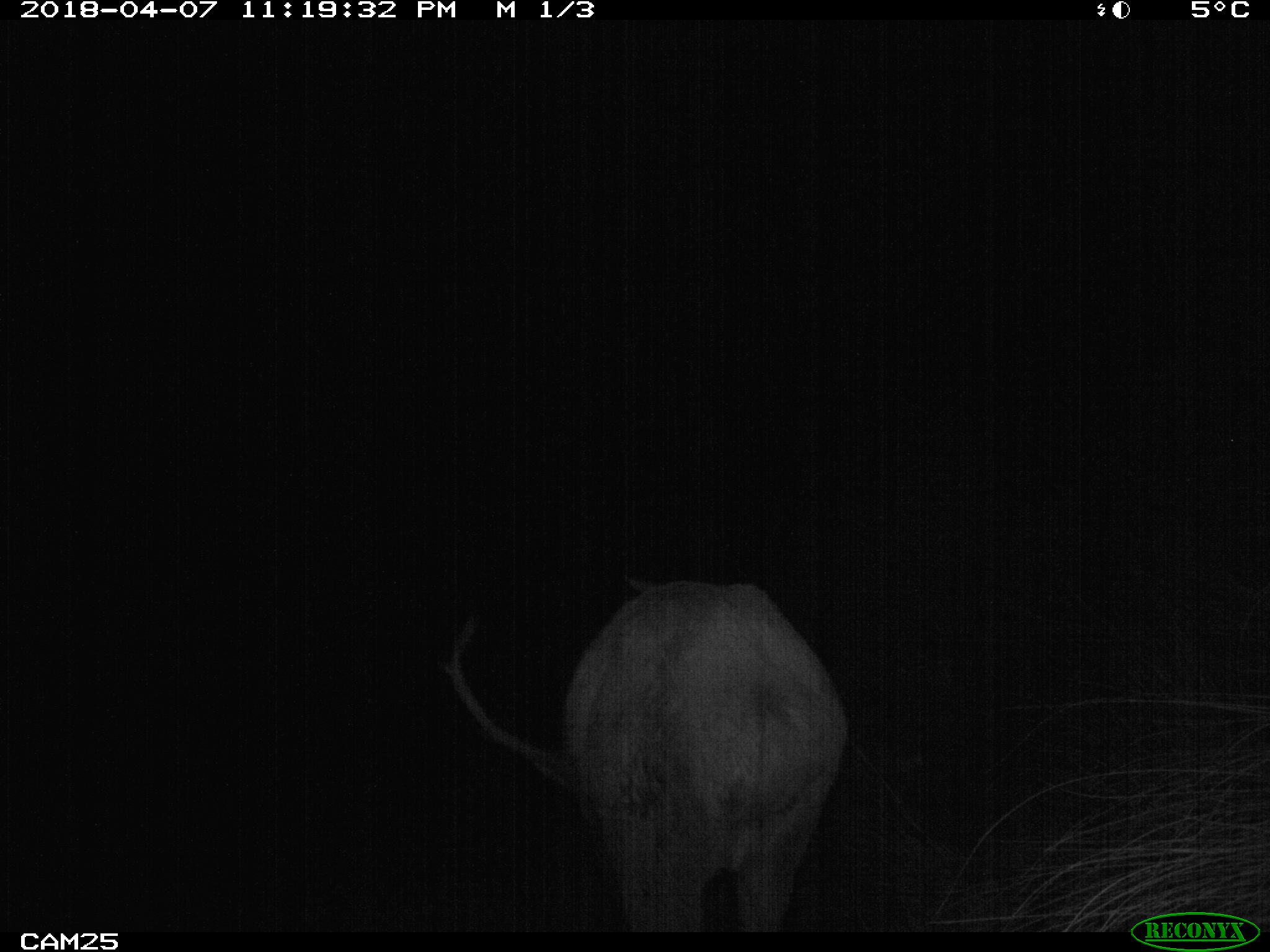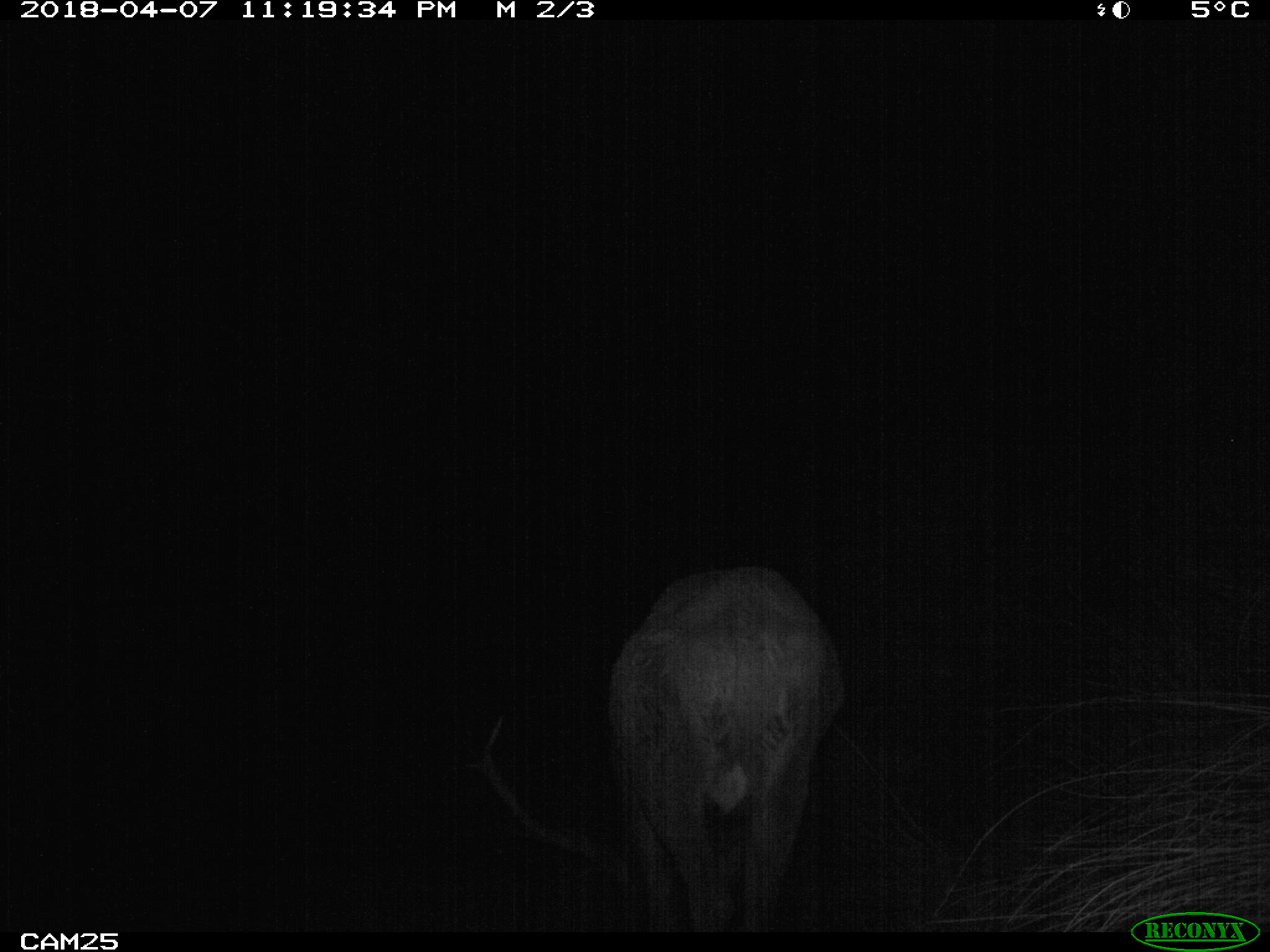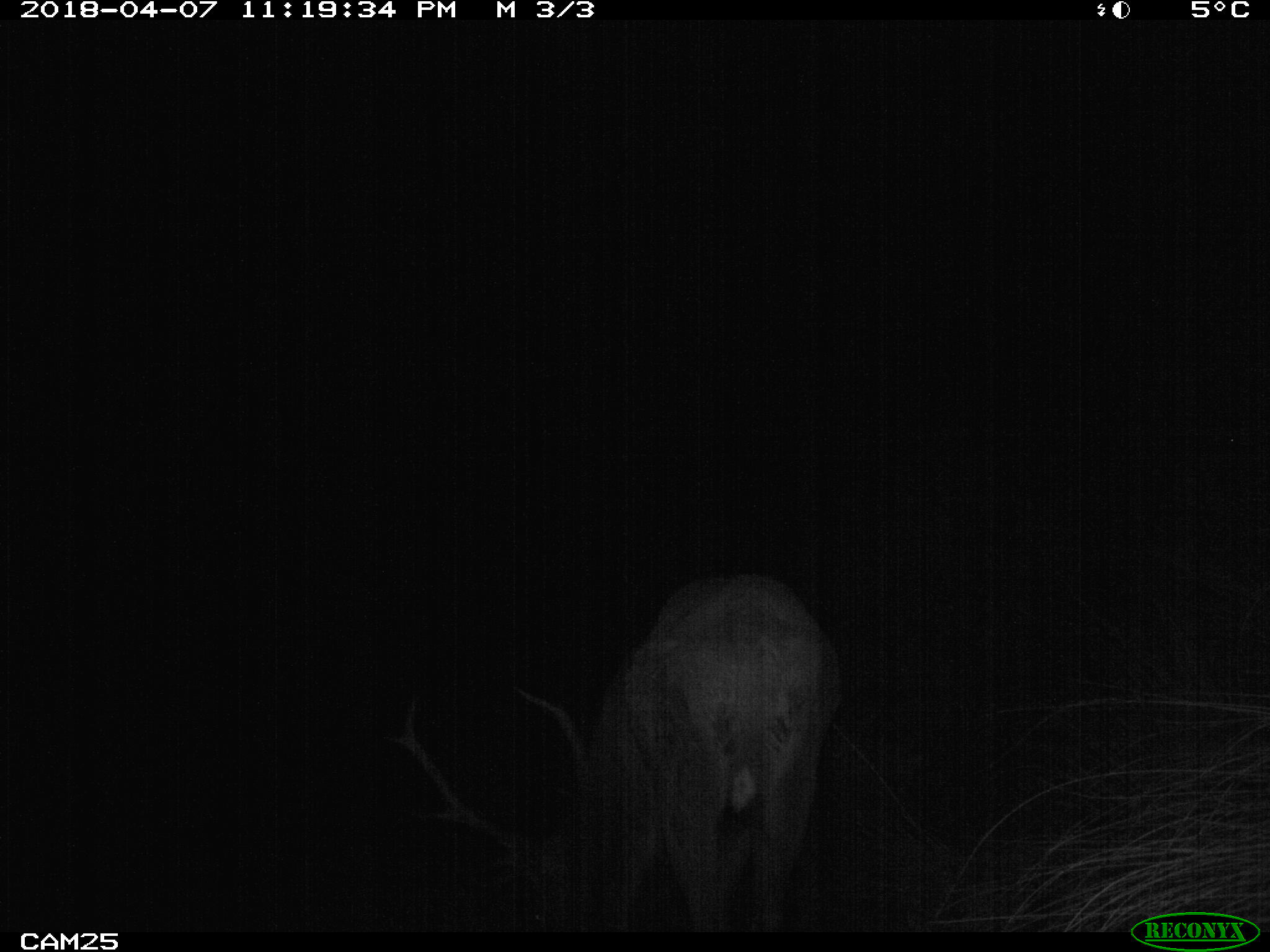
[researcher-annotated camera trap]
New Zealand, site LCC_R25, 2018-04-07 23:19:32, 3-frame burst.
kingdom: Animalia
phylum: Chordata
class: Mammalia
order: Artiodactyla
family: Cervidae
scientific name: Cervidae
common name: deer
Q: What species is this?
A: Deer (Cervidae).